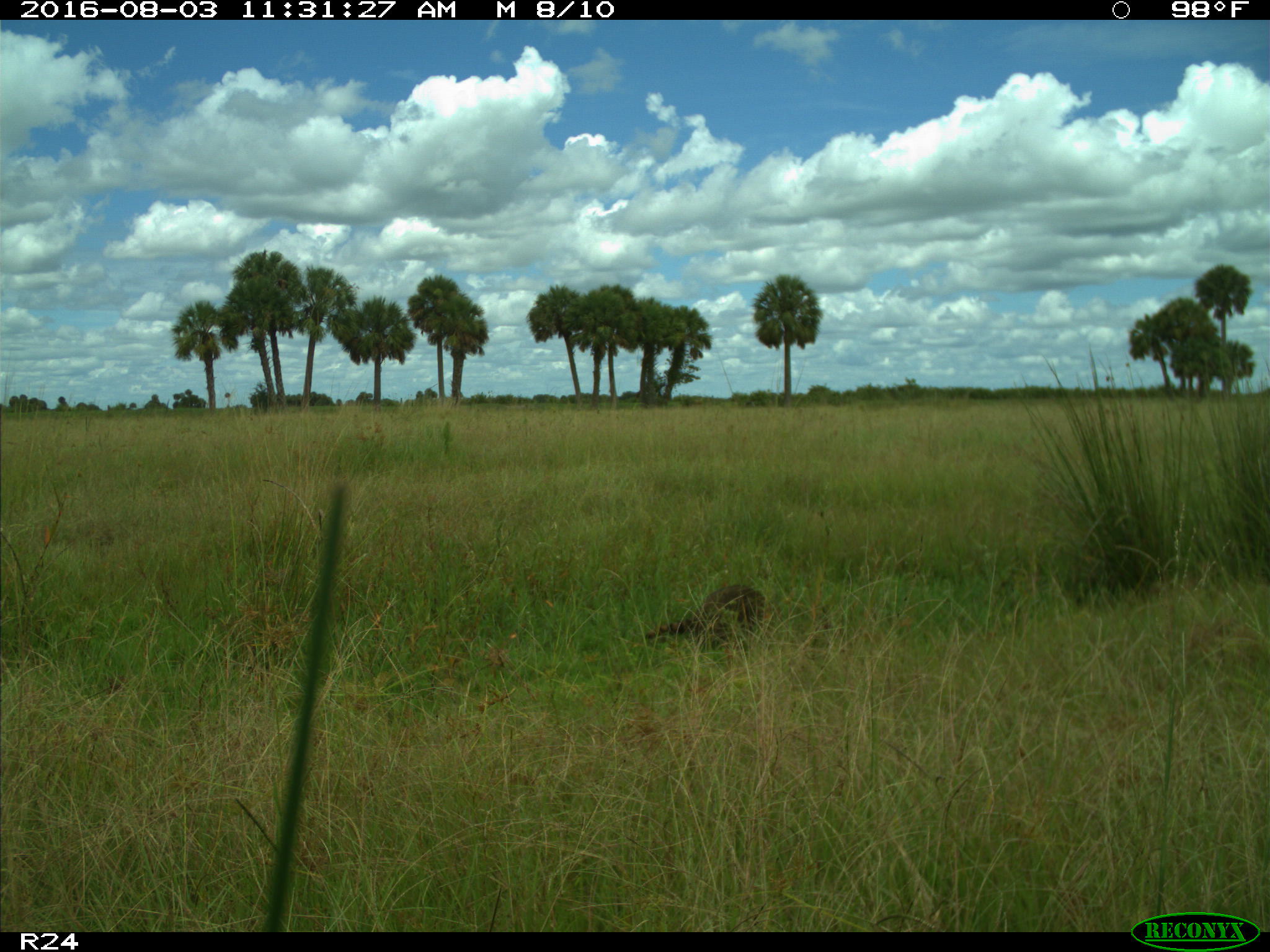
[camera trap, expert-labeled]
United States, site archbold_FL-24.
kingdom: Animalia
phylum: Chordata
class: Mammalia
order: Carnivora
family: Procyonidae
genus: Procyon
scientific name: Procyon lotor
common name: common raccoon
Procyon lotor (common raccoon).